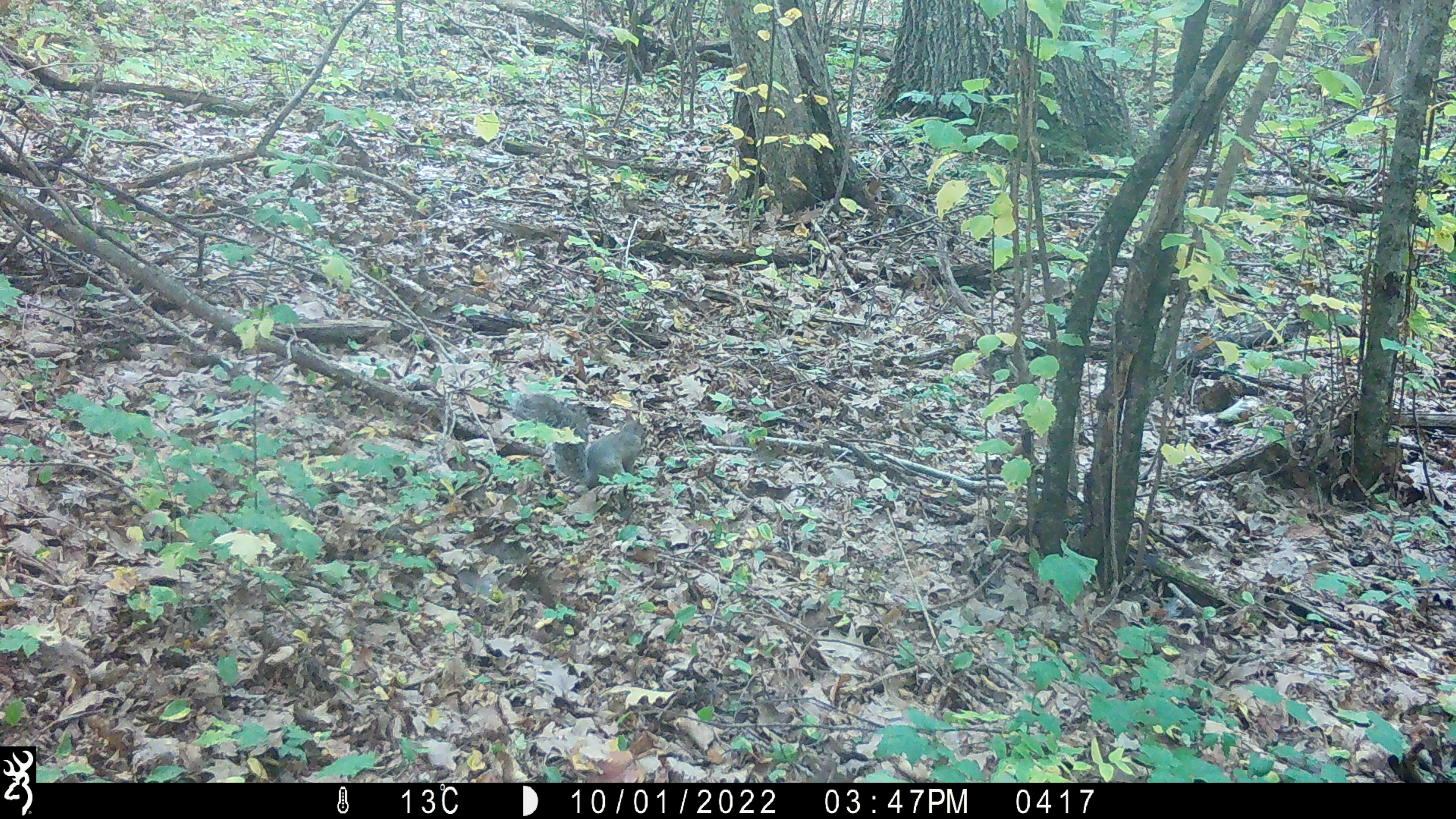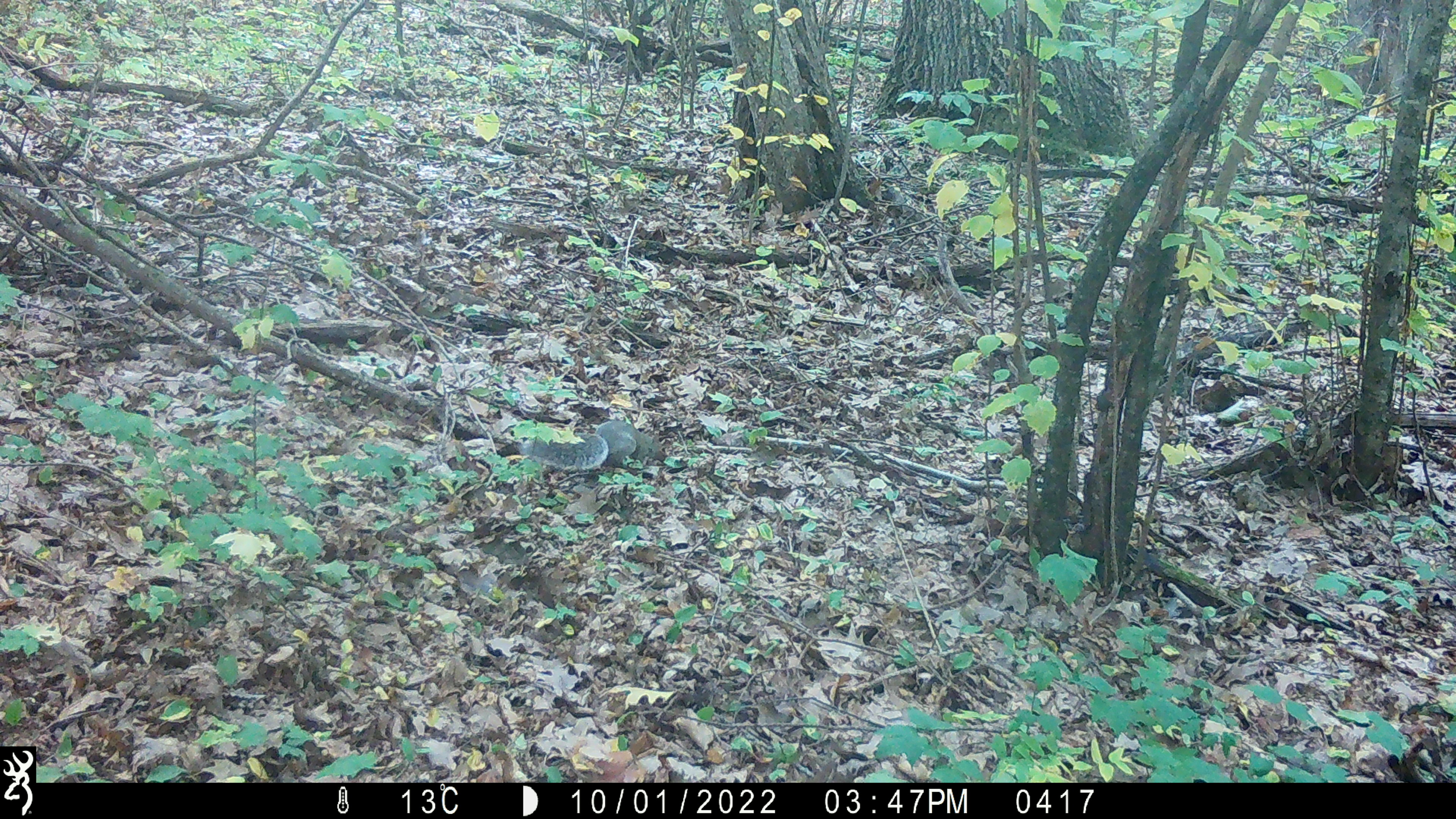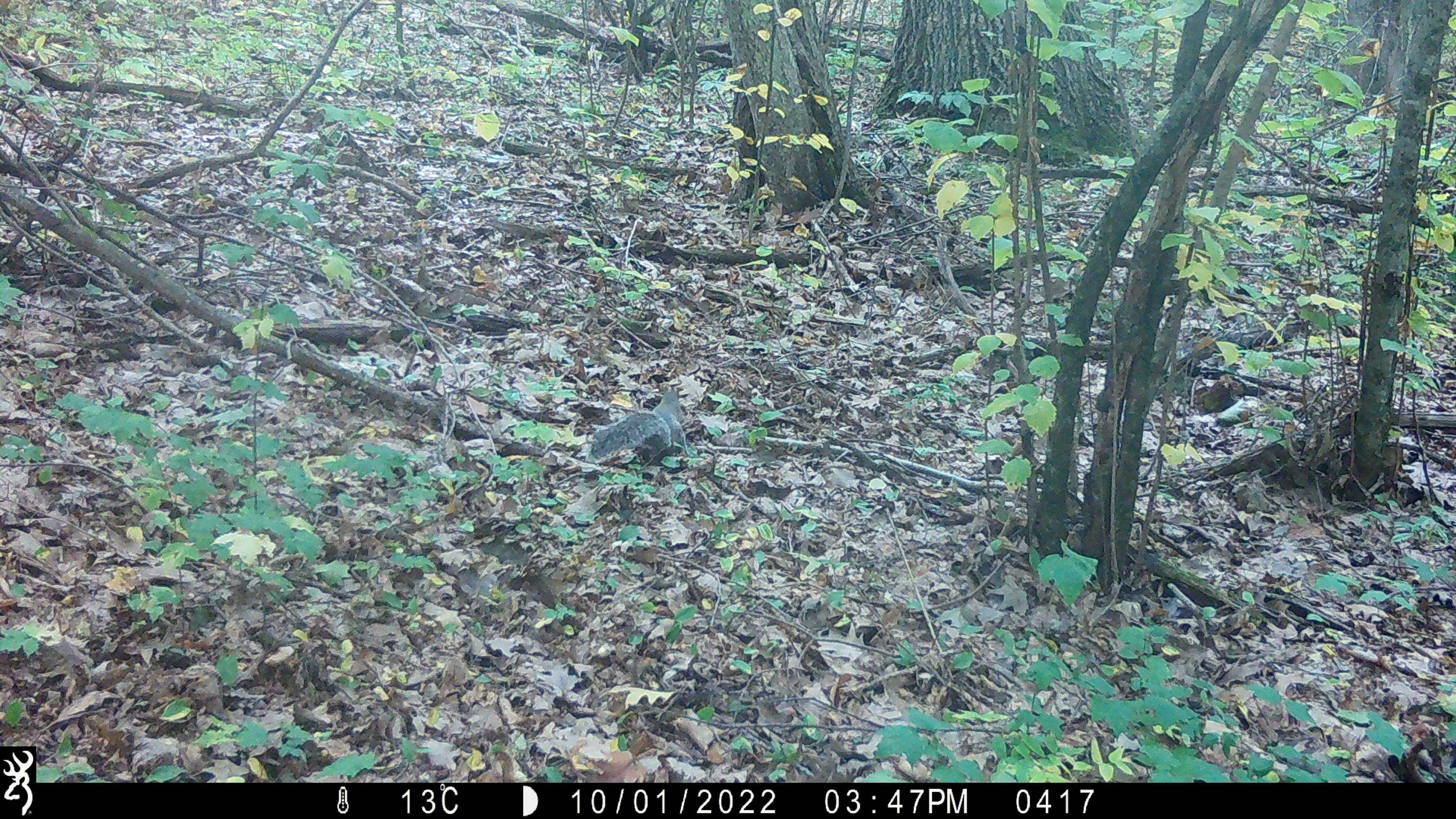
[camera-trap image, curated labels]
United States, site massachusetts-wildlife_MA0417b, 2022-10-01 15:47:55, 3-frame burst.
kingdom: Animalia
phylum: Chordata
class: Mammalia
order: Rodentia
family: Sciuridae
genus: Sciurus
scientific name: Sciurus carolinensis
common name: gray squirrel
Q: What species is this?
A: Gray squirrel (Sciurus carolinensis).